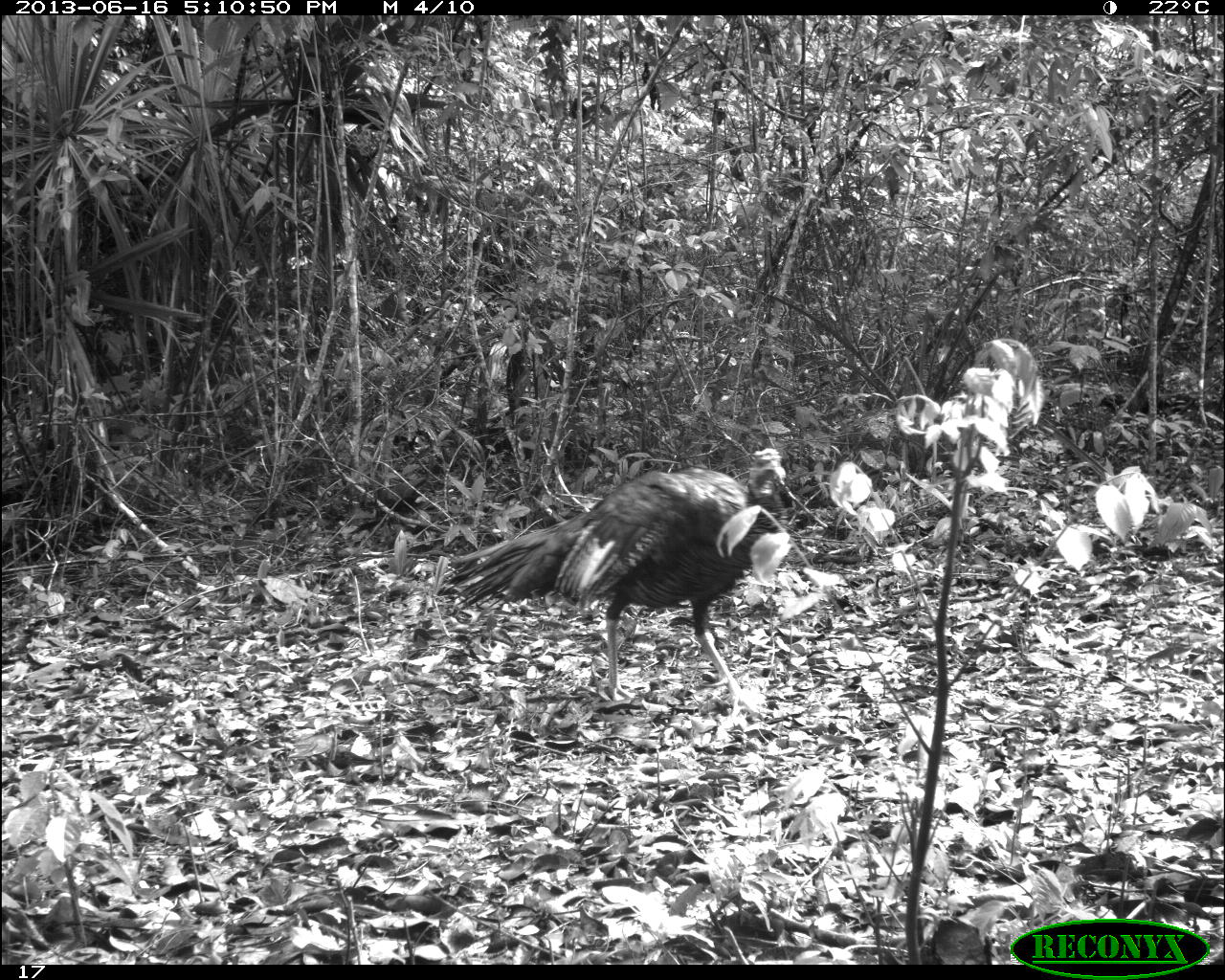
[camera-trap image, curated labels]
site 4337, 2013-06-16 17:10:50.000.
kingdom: Animalia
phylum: Chordata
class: Aves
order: Galliformes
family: Phasianidae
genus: Meleagris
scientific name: Meleagris ocellata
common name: ocellated turkey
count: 1